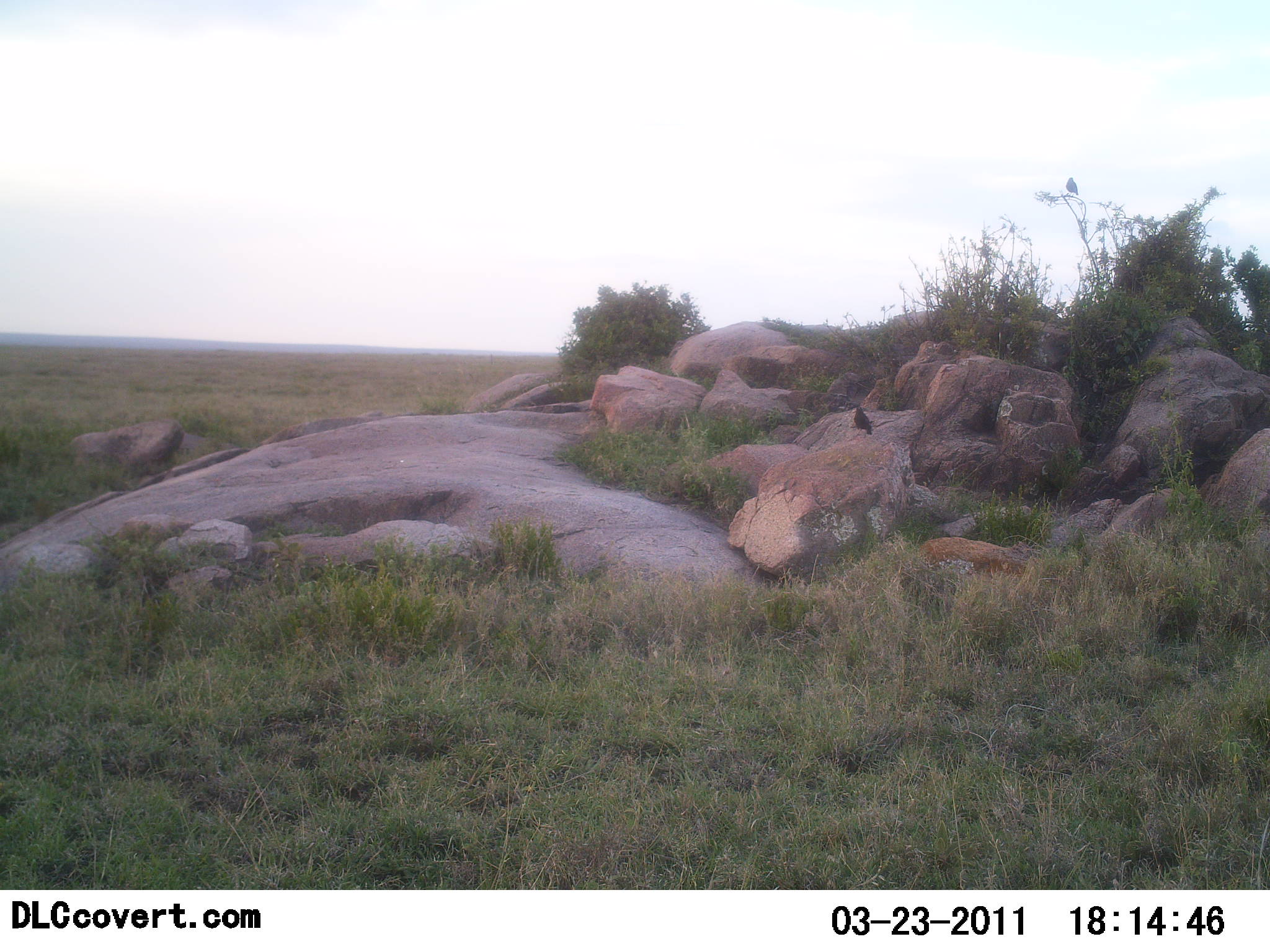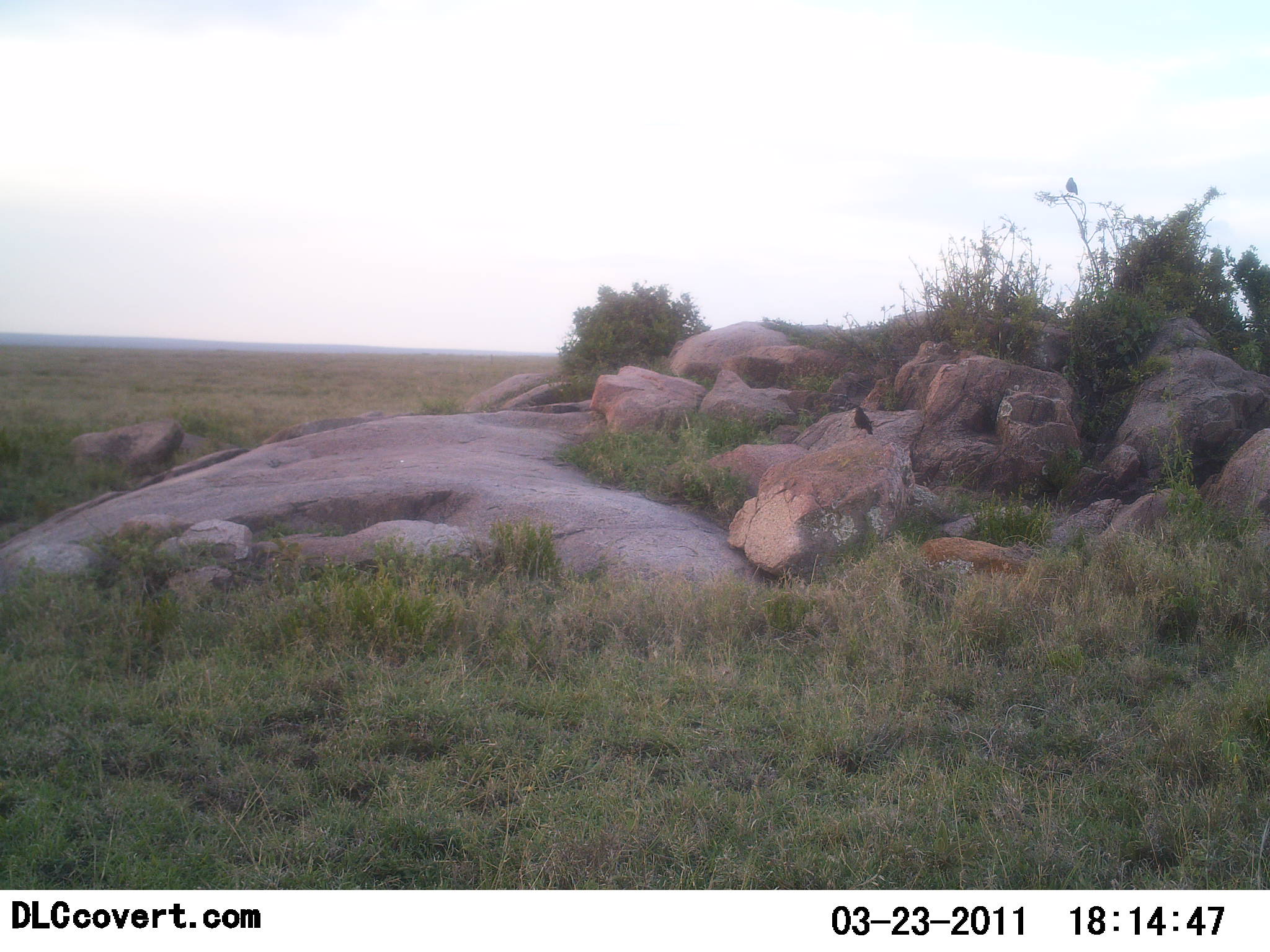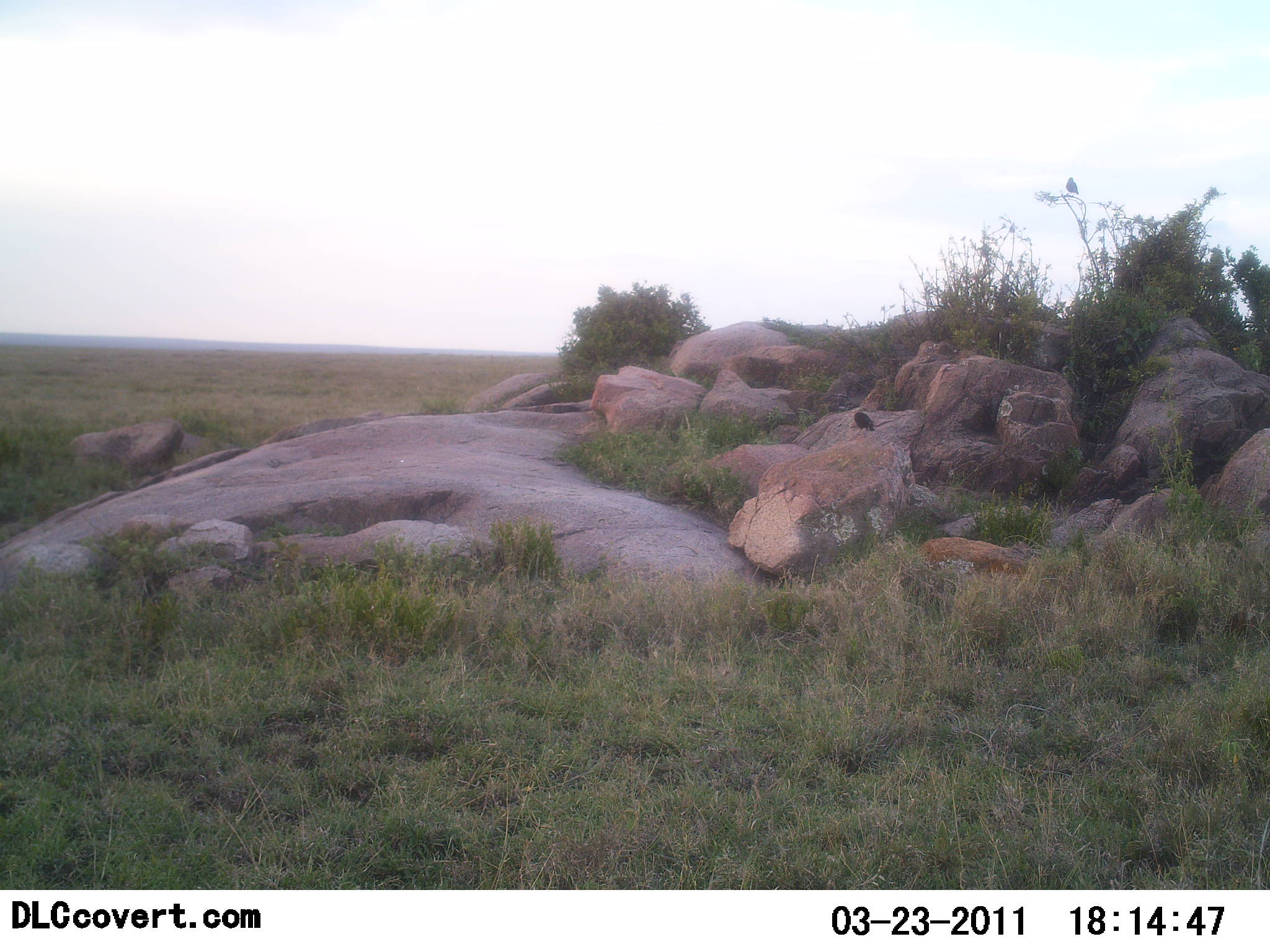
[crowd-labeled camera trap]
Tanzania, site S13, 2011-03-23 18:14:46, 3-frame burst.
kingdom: Animalia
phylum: Chordata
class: Aves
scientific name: Aves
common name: bird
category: otherbird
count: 1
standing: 80%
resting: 10%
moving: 10%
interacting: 0%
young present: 0%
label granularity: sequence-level